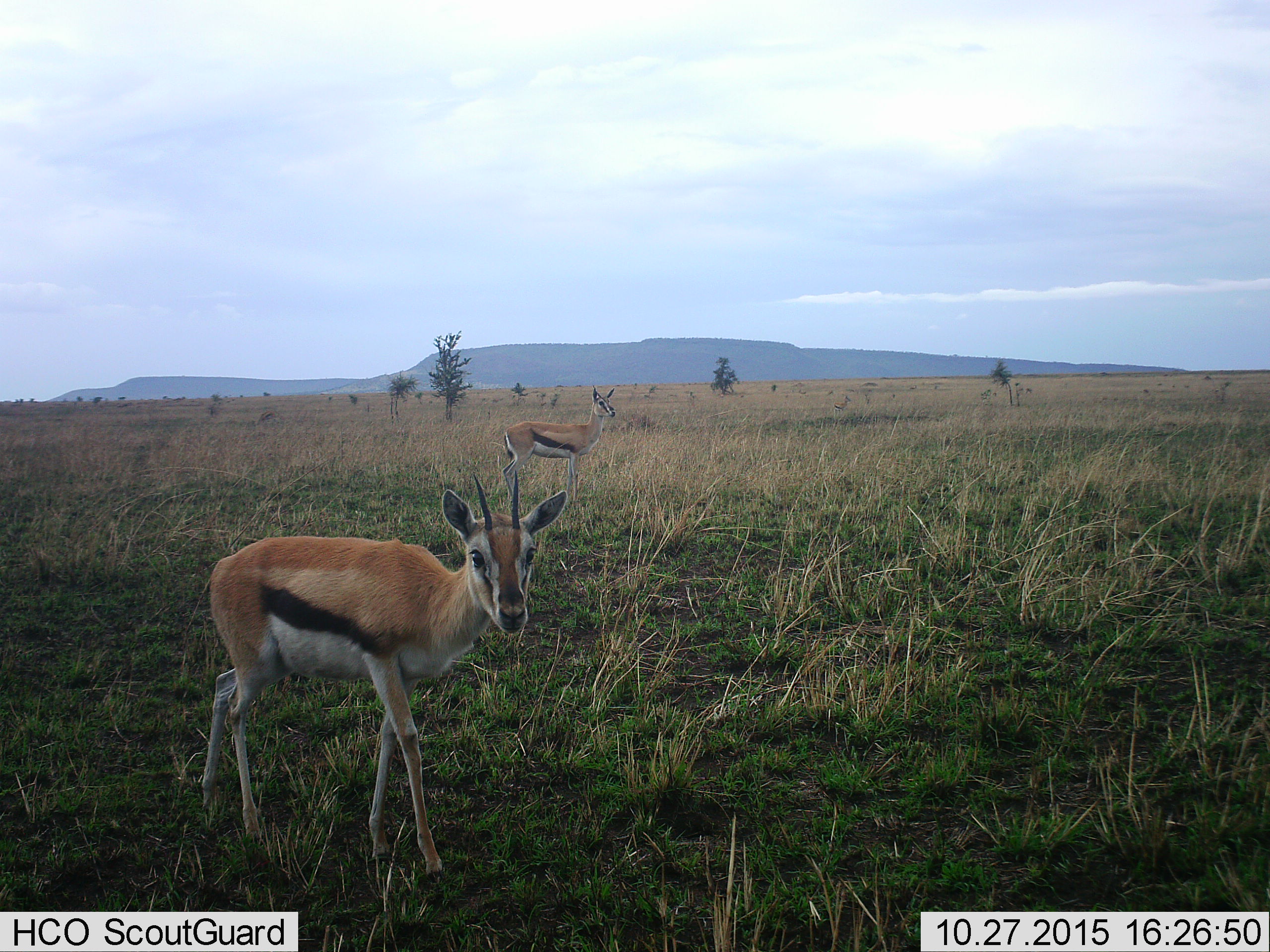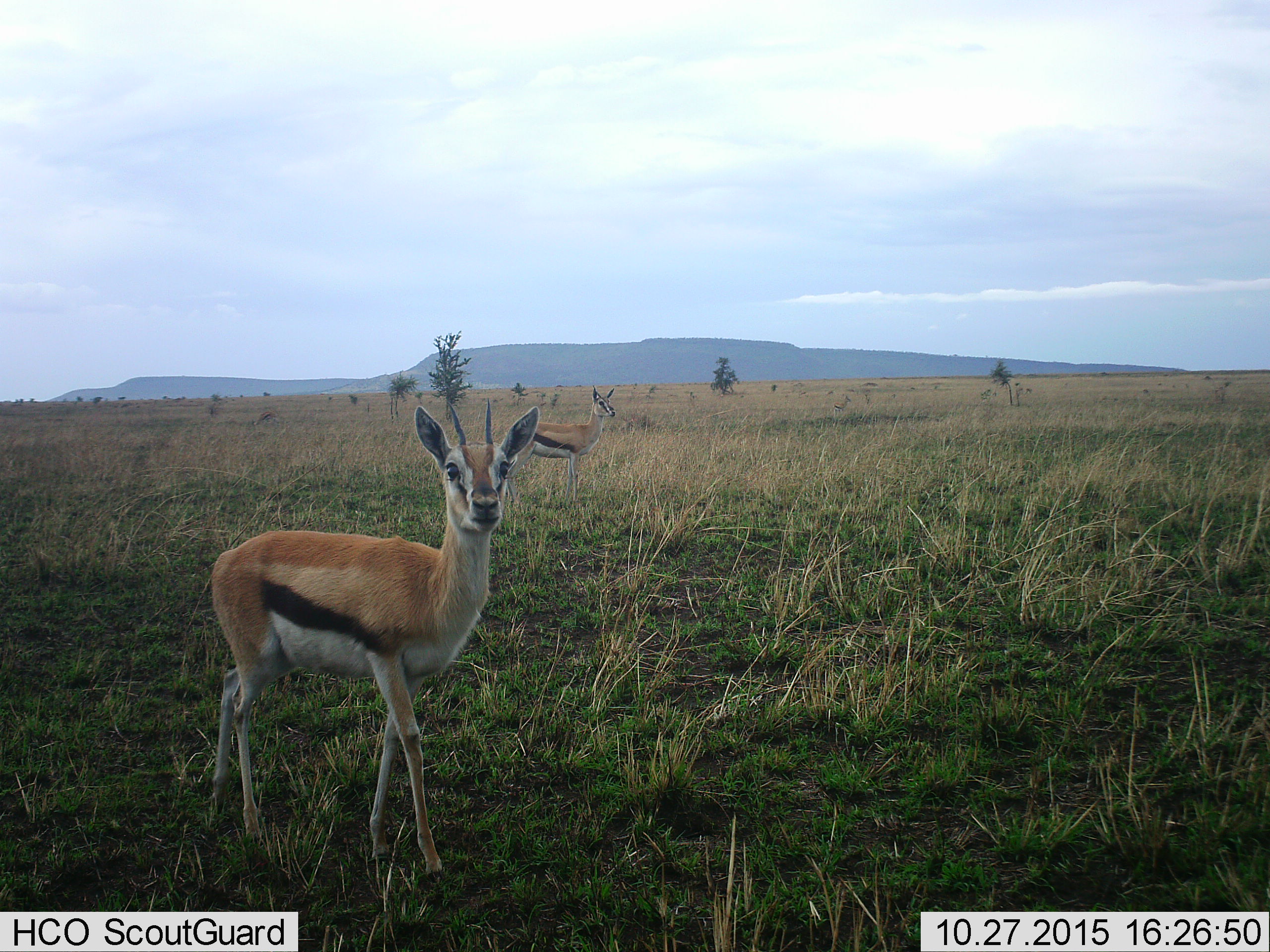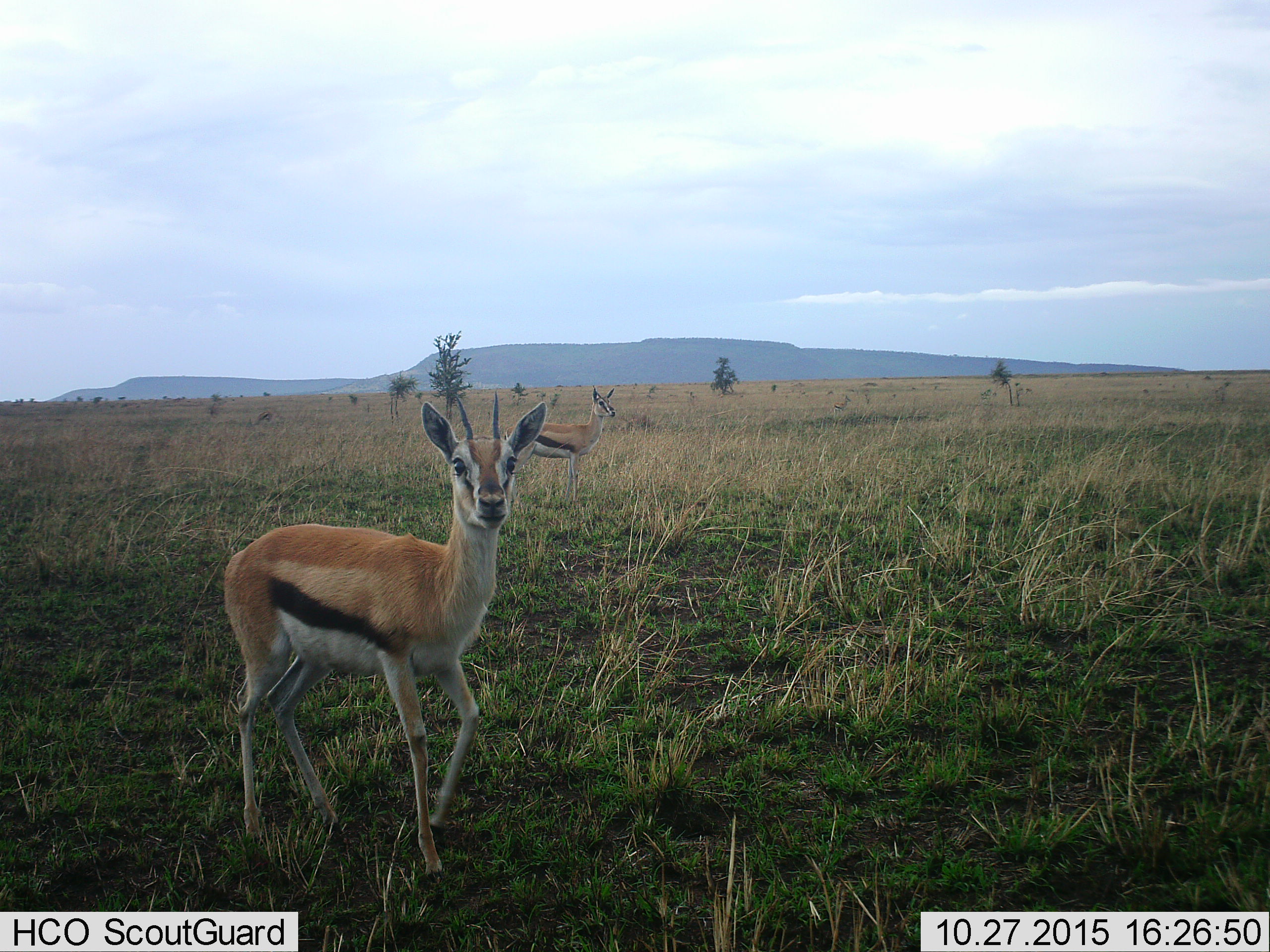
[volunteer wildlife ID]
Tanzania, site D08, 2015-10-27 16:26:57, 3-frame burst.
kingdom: Animalia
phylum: Chordata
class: Mammalia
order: Artiodactyla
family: Bovidae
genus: Eudorcas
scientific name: Eudorcas thomsonii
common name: thomson's gazelle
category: gazellethomsons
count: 2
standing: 100%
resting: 0%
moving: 31%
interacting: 0%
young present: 19%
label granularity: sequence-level